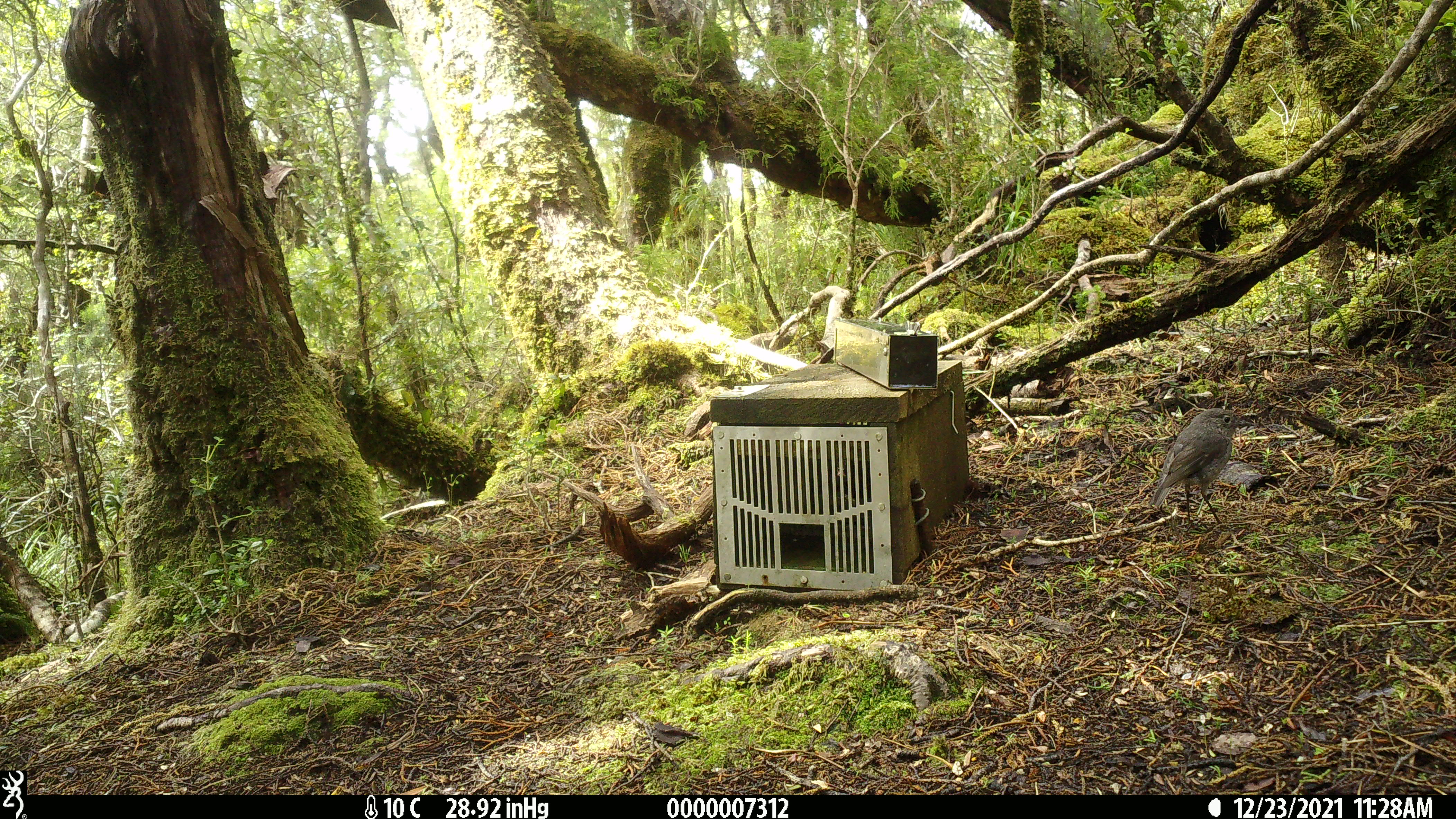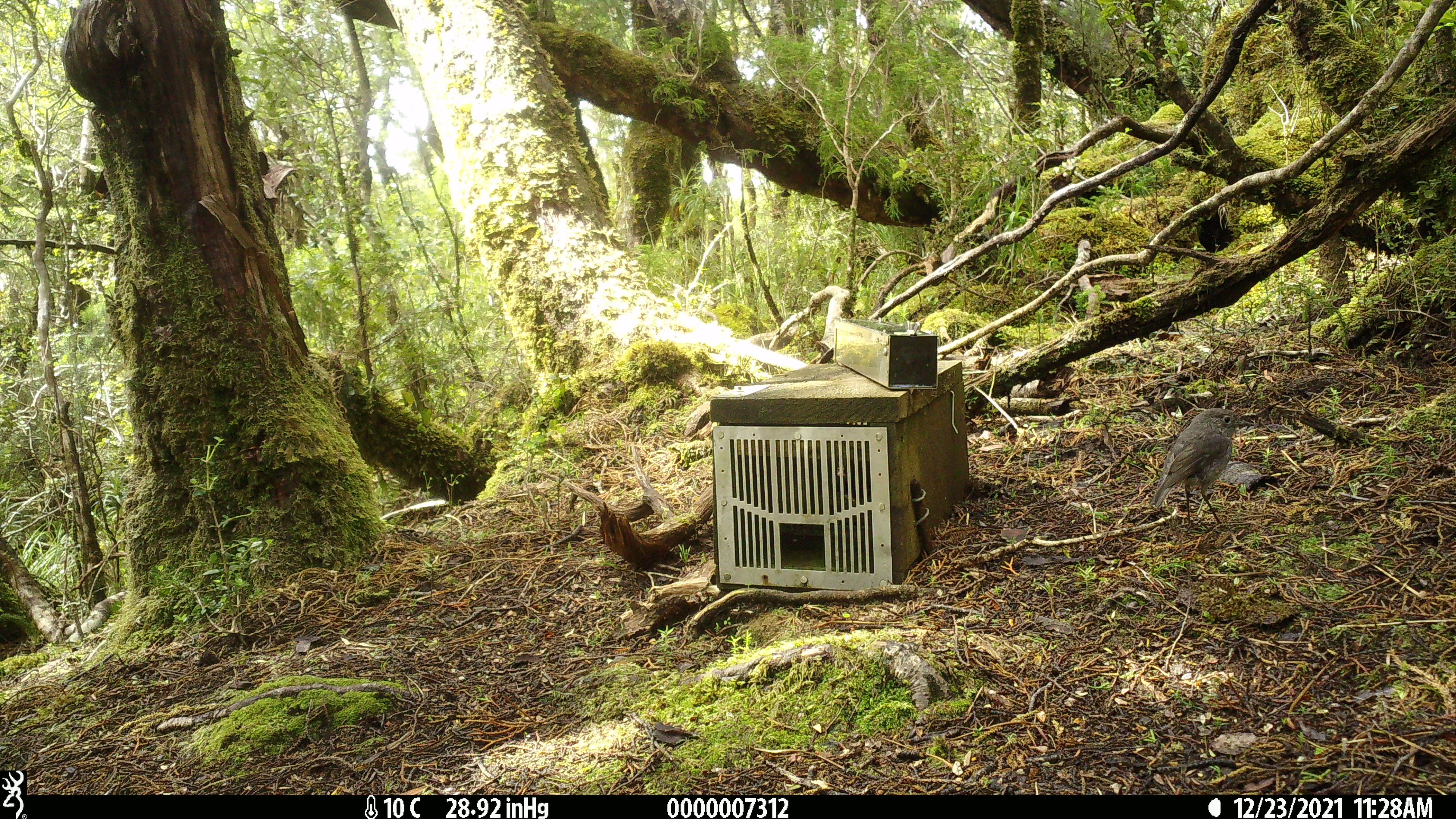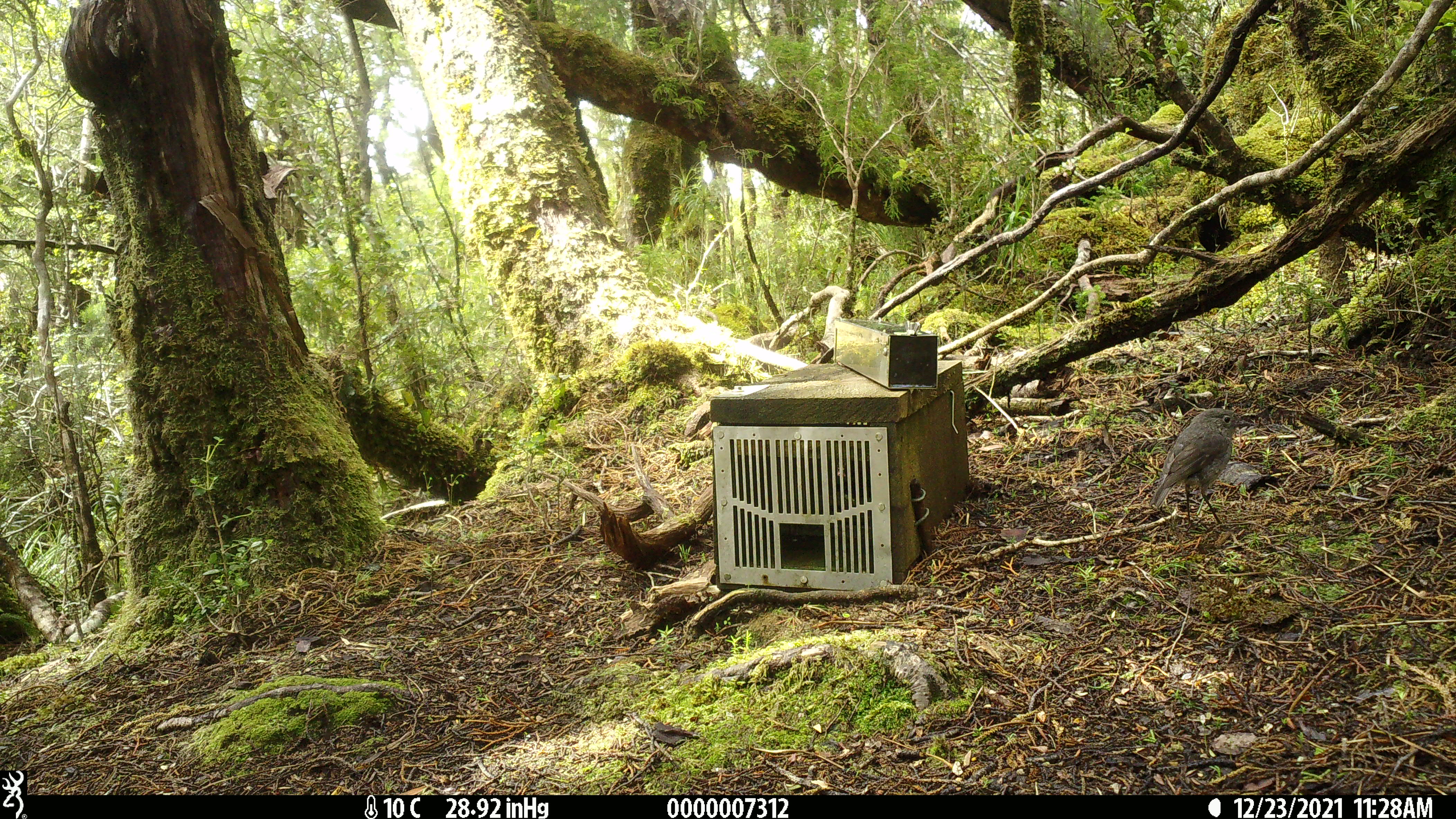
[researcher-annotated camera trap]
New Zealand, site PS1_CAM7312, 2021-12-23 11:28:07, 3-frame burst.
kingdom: Animalia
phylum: Chordata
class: Aves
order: Passeriformes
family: Petroicidae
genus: Petroica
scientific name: Petroica australis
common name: new zealand robin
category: robin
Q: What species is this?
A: Robin (new zealand robin) (Petroica australis).